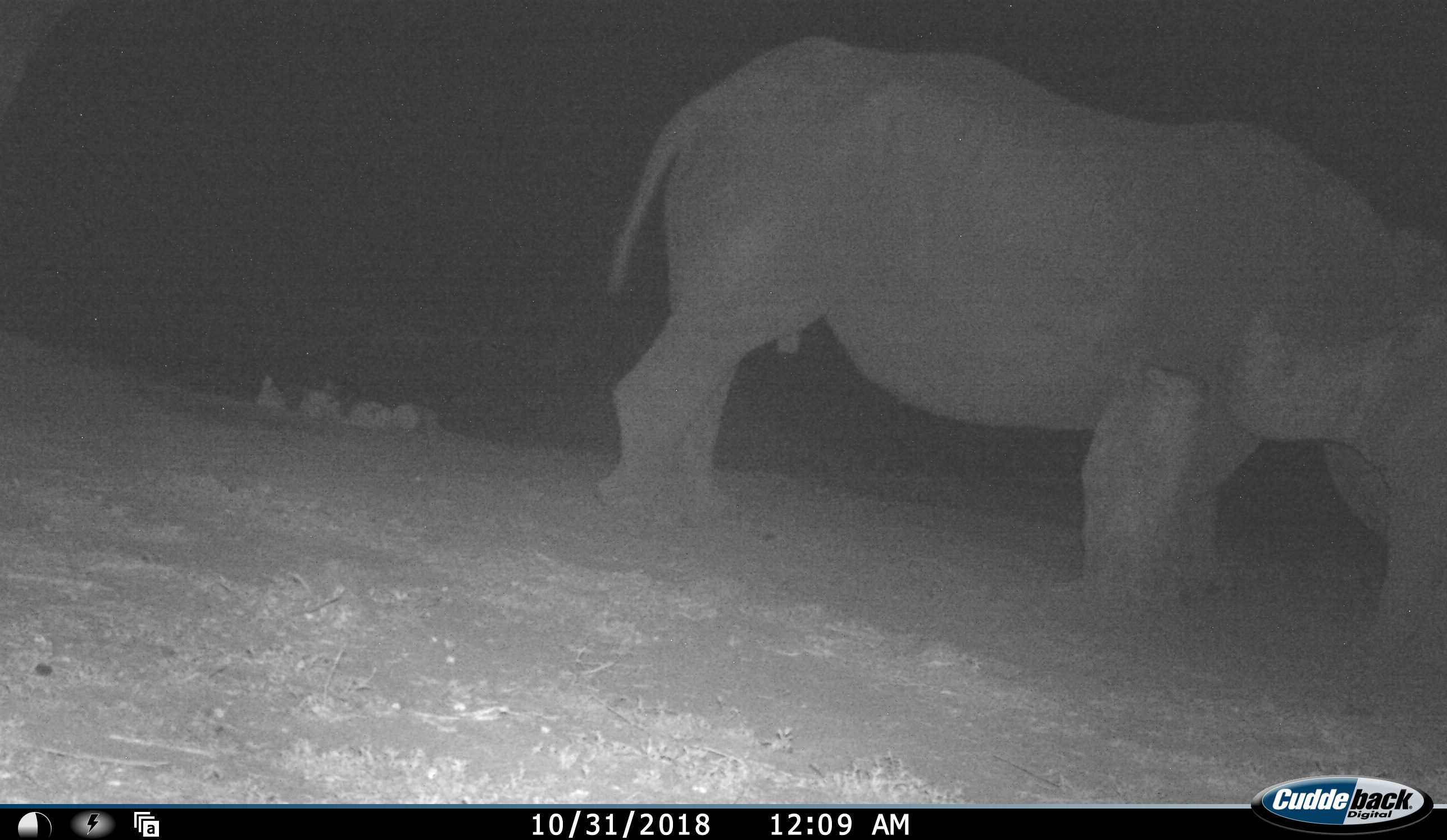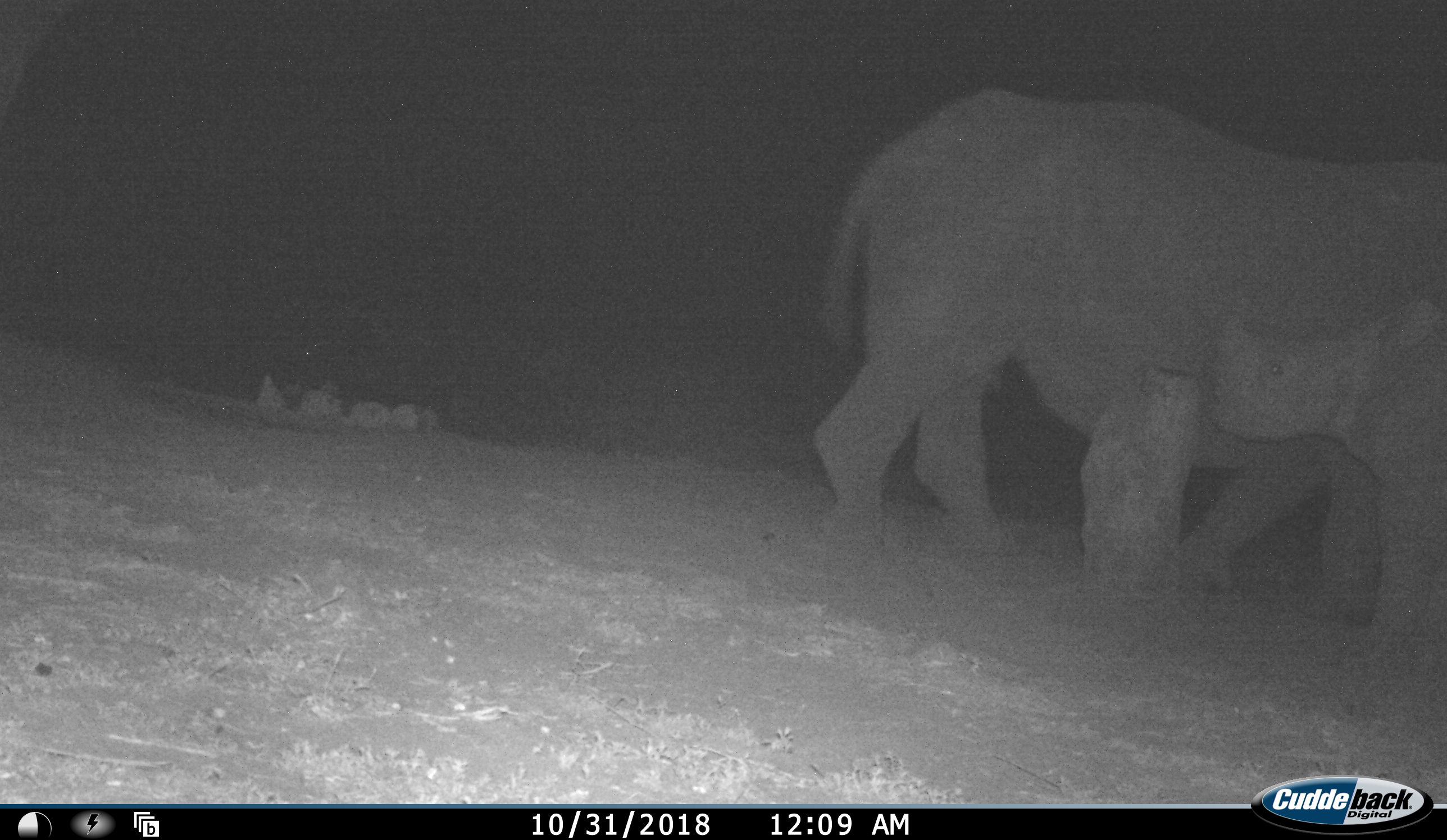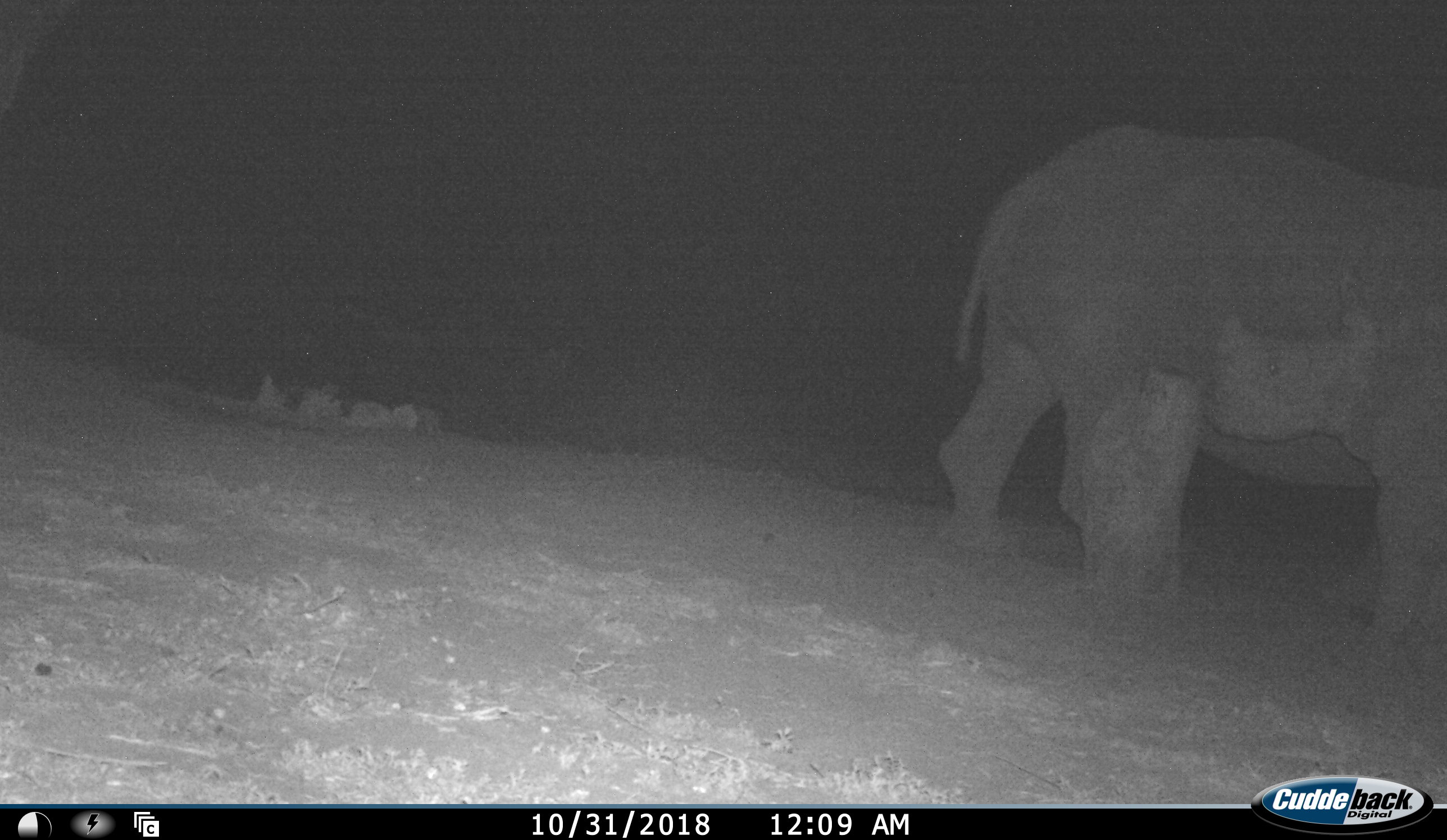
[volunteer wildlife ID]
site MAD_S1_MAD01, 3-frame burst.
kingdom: Animalia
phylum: Chordata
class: Mammalia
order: Perissodactyla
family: Rhinocerotidae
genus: Ceratotherium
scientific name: Ceratotherium simum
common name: white rhinoceros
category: rhinoceroswhite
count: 2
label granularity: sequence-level